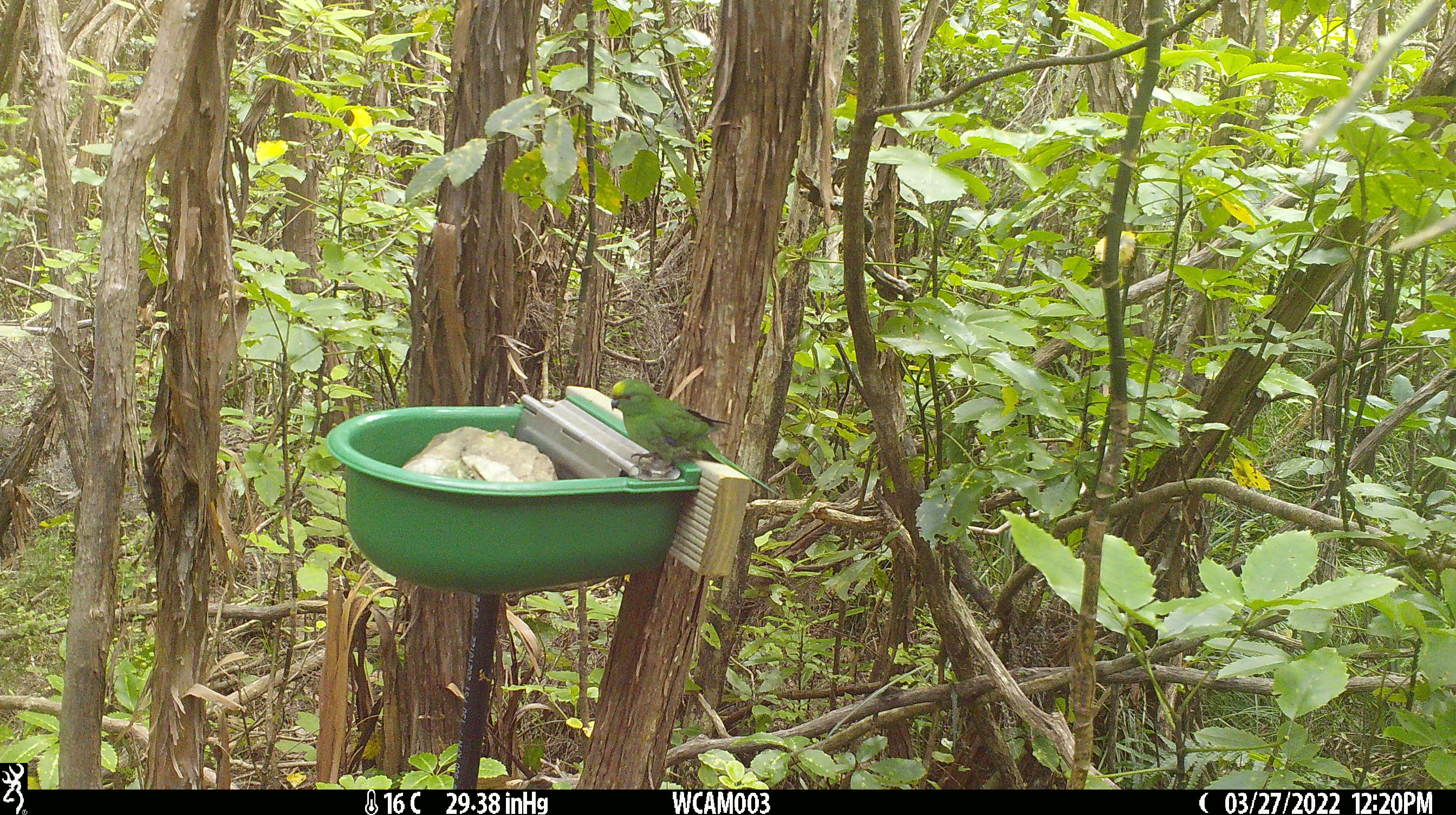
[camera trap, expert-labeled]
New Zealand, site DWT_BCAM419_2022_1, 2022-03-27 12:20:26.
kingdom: Animalia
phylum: Chordata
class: Aves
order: Psittaciformes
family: Psittaculidae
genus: Cyanoramphus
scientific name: Cyanoramphus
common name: parakeet